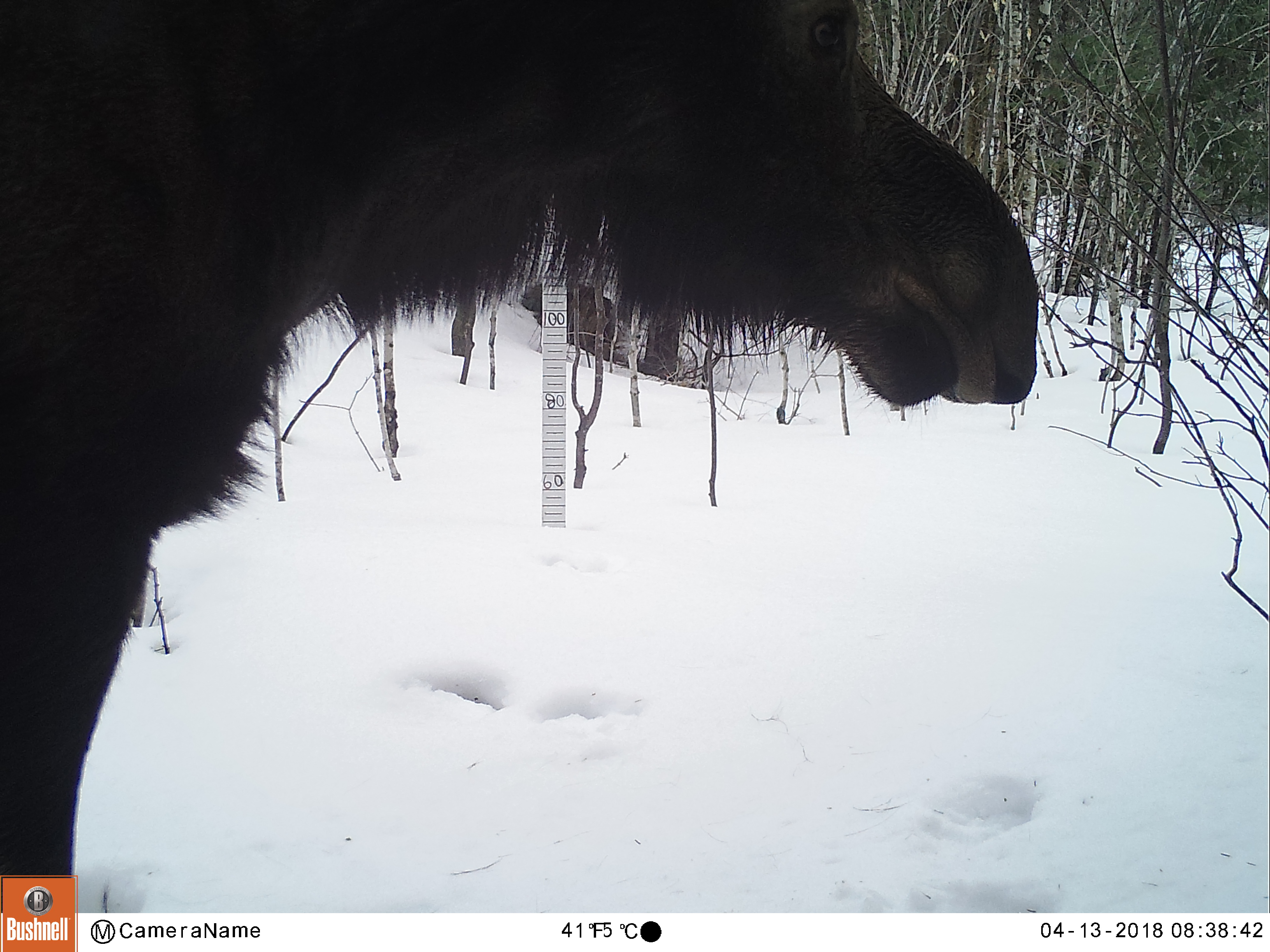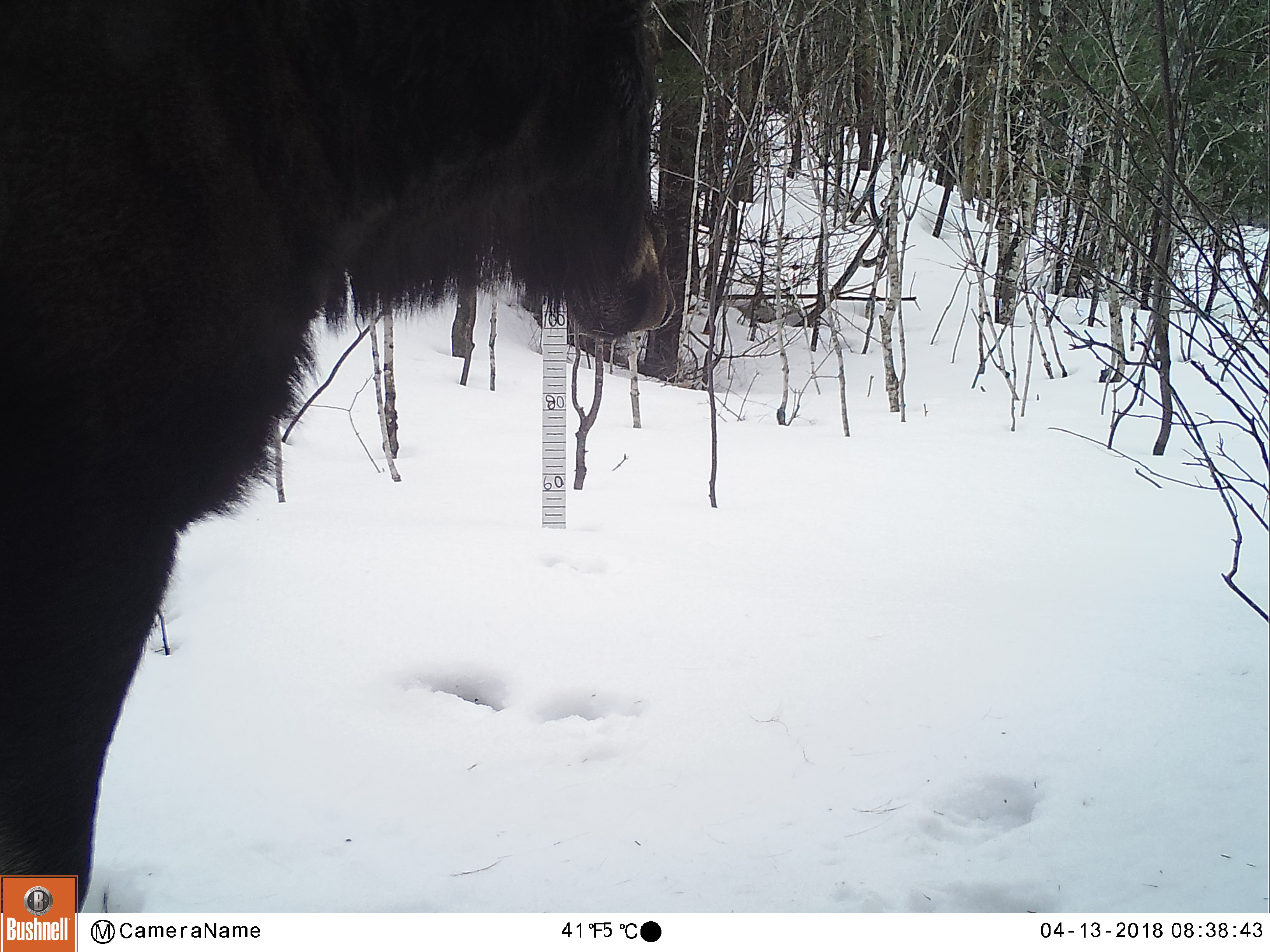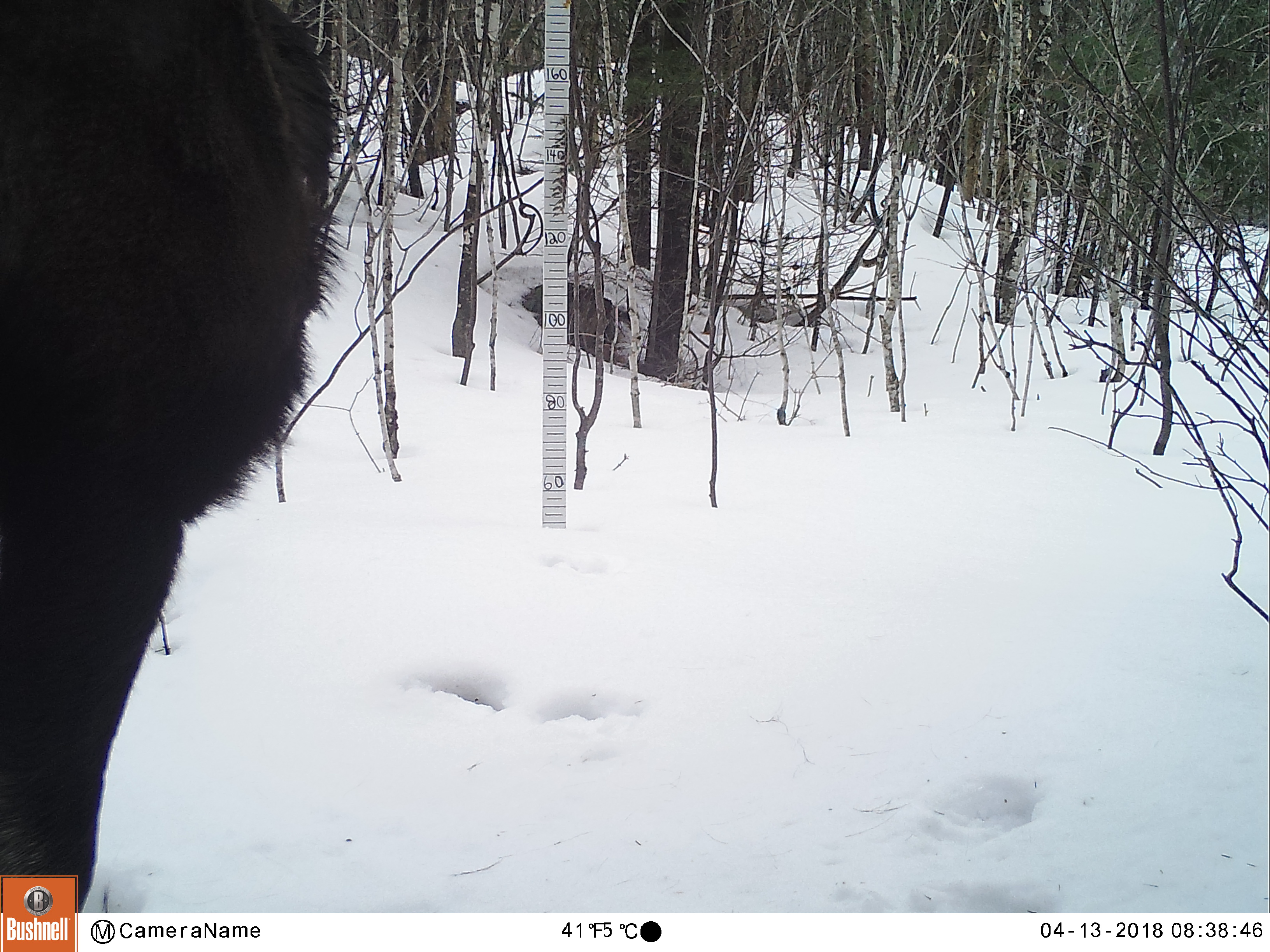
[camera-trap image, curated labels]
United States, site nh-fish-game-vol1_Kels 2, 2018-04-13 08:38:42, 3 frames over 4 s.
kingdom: Animalia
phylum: Chordata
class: Mammalia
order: Artiodactyla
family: Cervidae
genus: Alces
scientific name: Alces alces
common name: moose